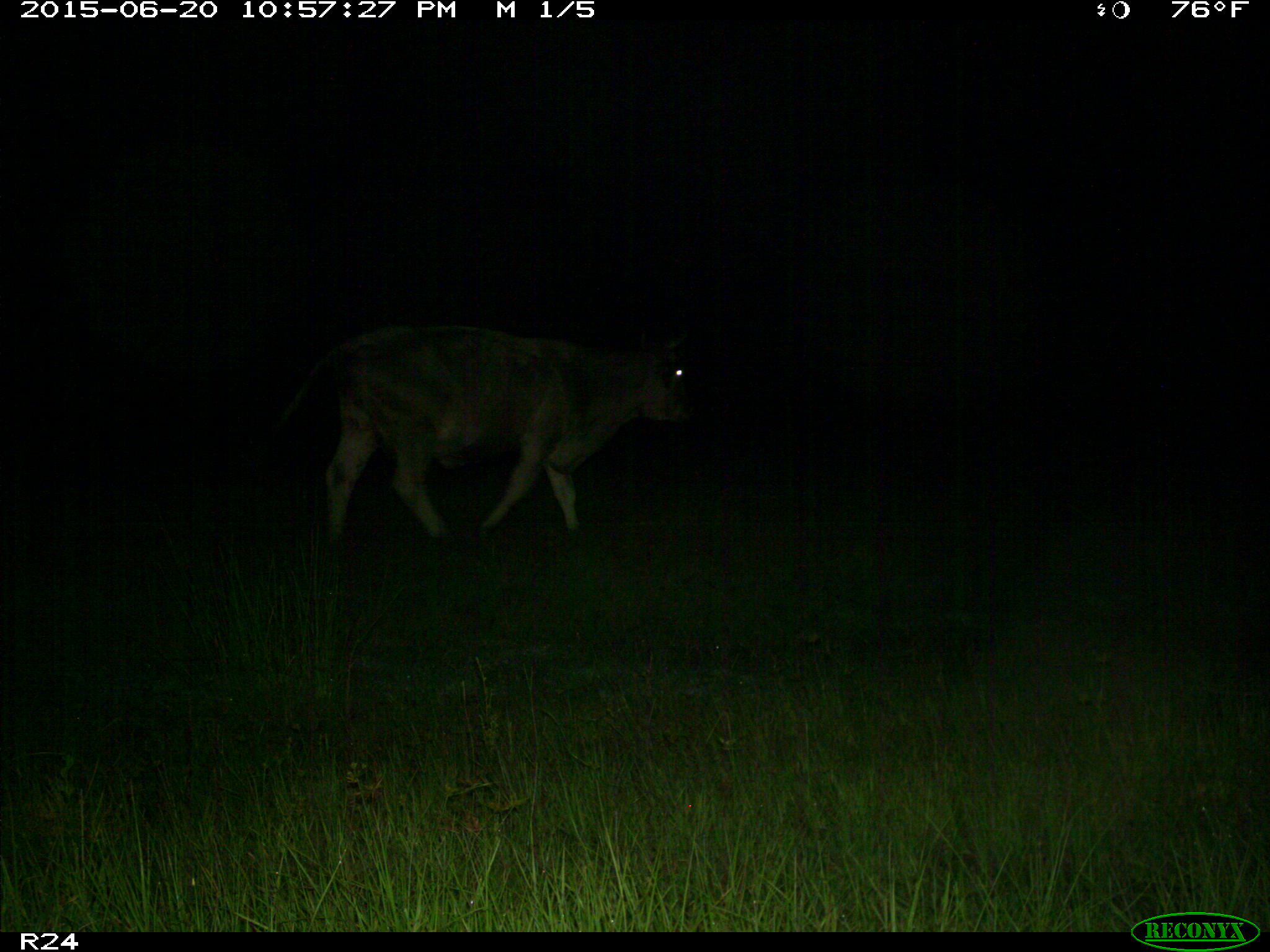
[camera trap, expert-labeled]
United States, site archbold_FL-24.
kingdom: Animalia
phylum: Chordata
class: Mammalia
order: Artiodactyla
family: Bovidae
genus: Bos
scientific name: Bos taurus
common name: domestic cow